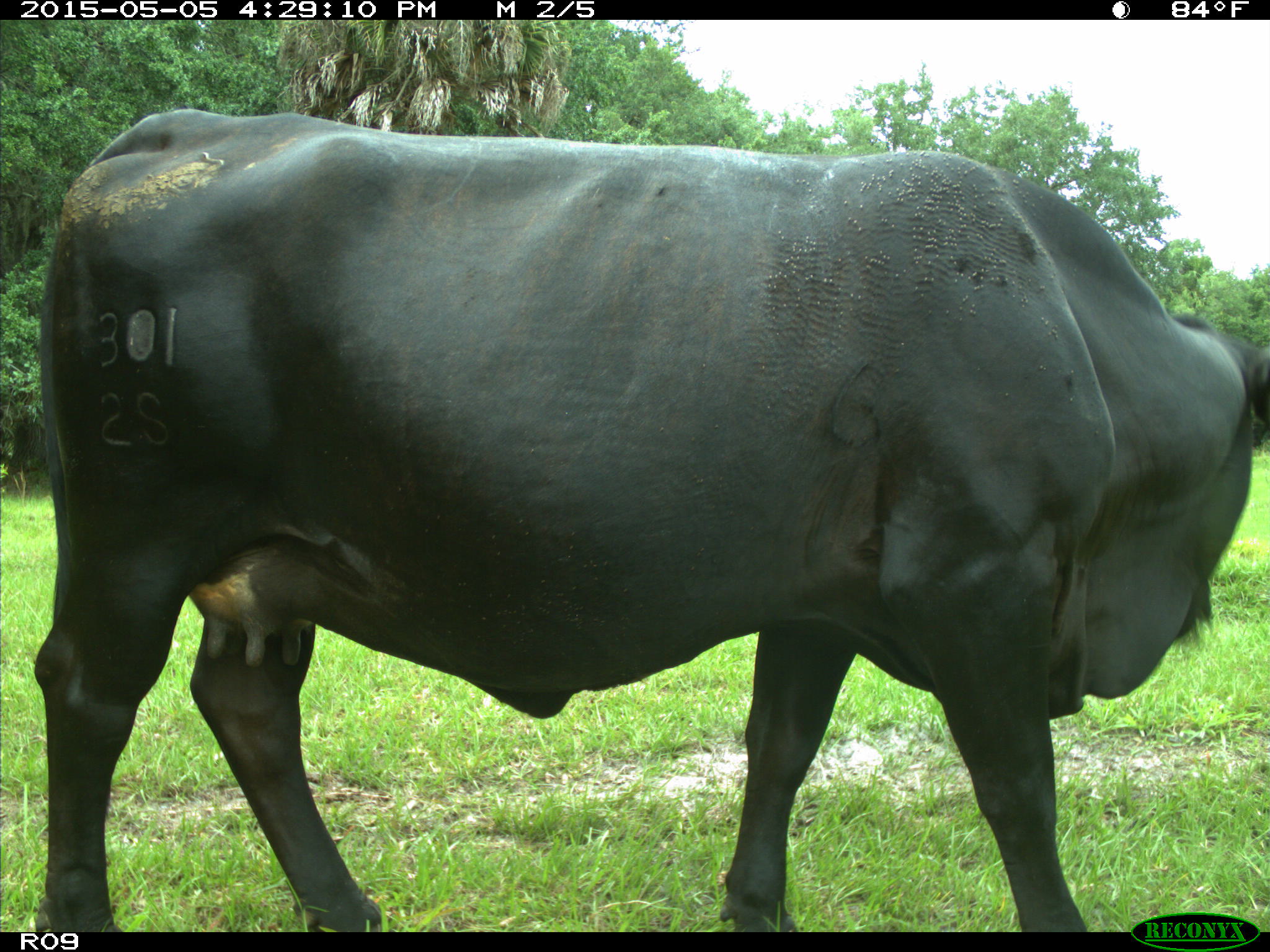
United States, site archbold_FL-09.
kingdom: Animalia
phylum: Chordata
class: Mammalia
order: Artiodactyla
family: Bovidae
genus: Bos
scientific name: Bos taurus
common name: domestic cow